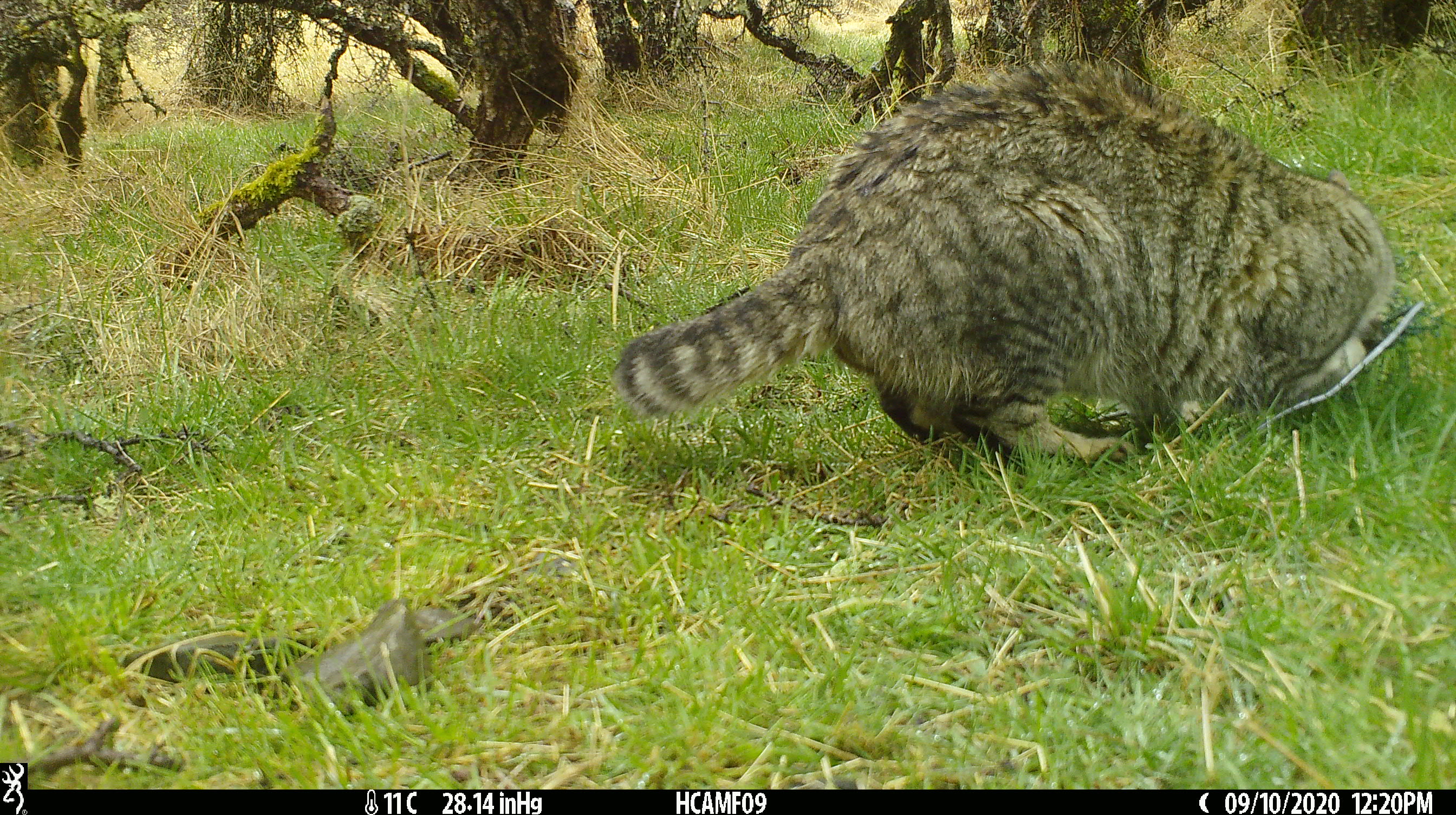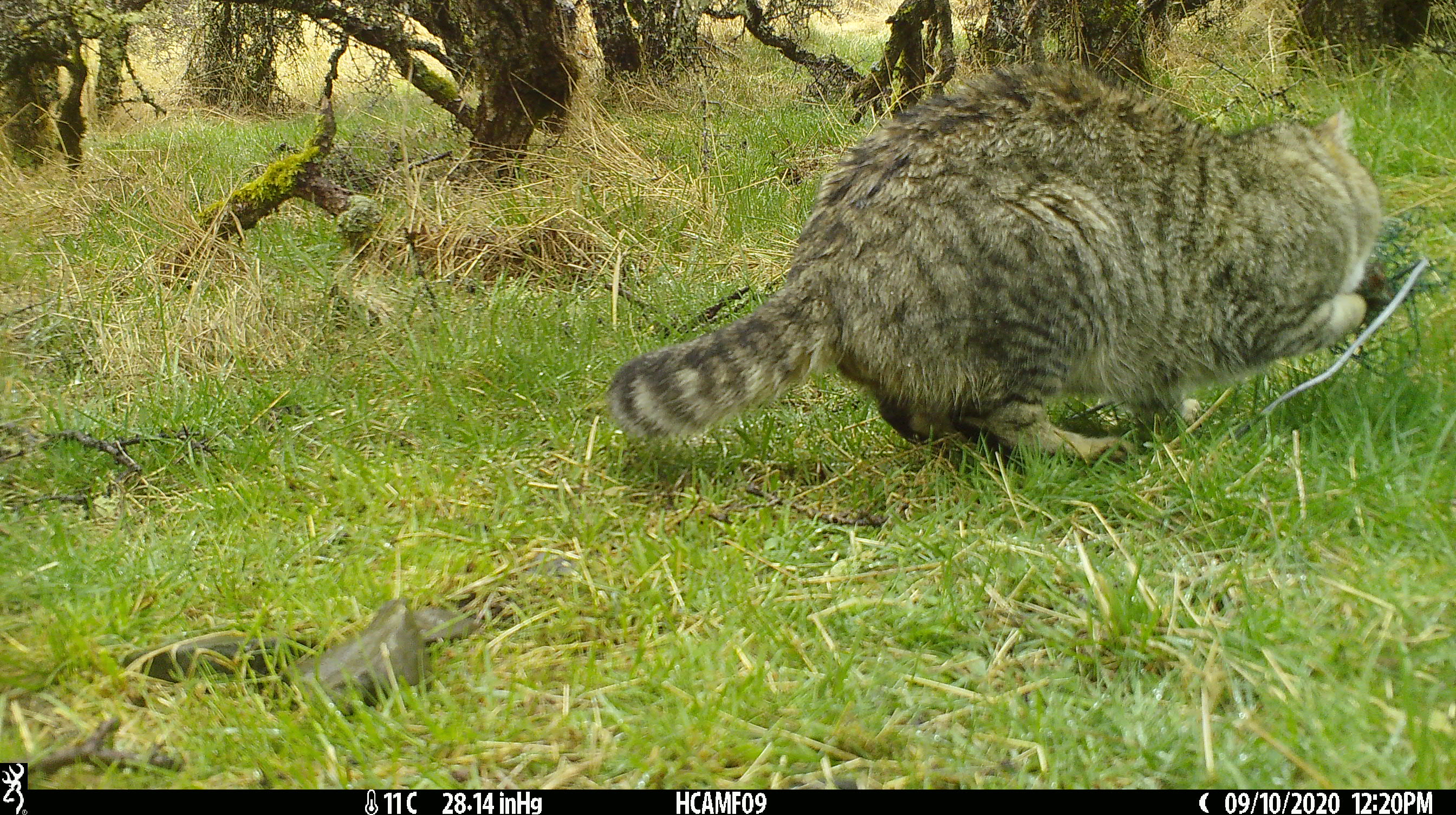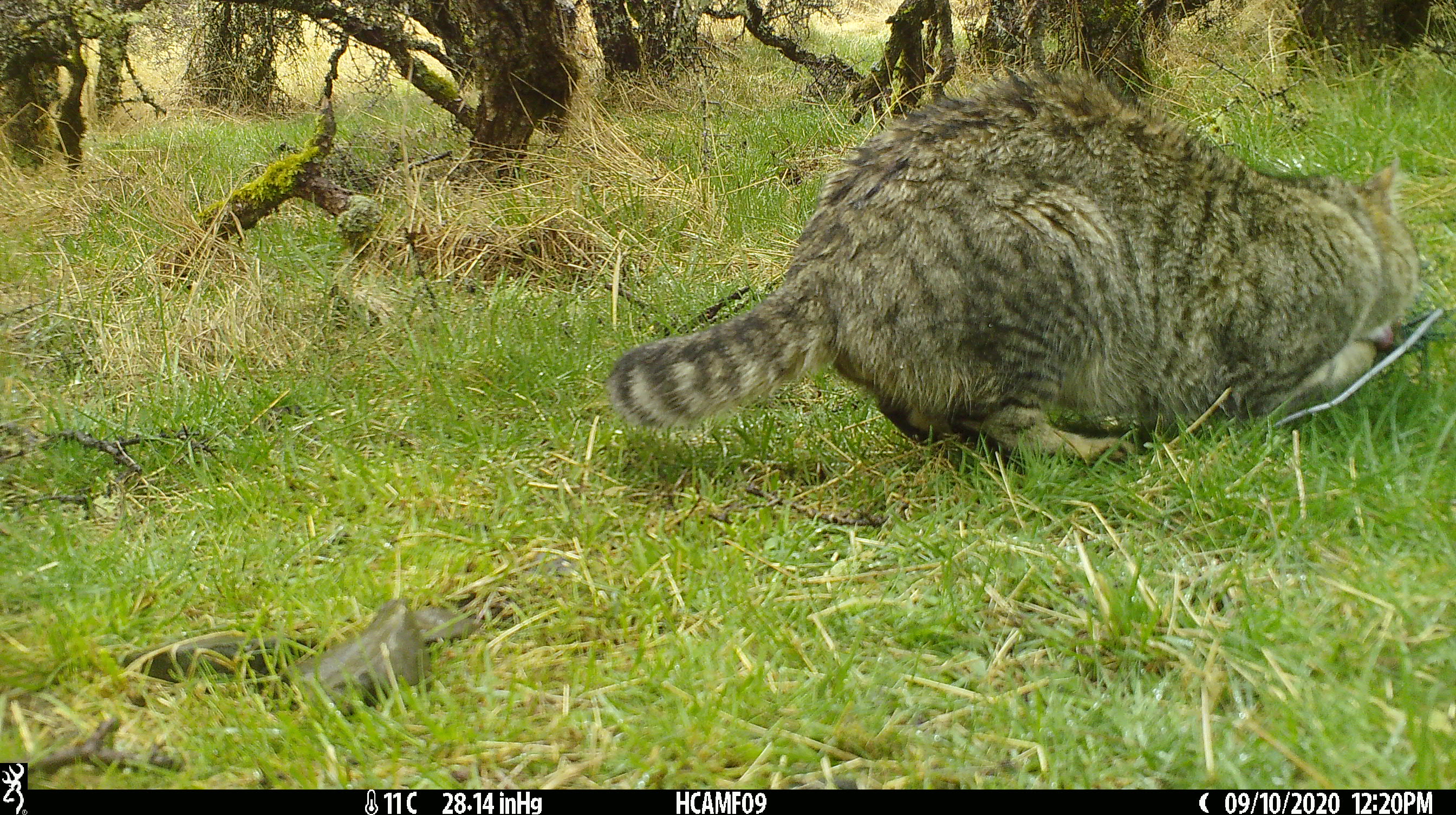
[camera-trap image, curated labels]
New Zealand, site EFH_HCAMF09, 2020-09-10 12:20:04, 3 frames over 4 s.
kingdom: Animalia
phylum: Chordata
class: Mammalia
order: Carnivora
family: Felidae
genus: Felis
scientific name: Felis catus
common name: domestic cat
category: cat